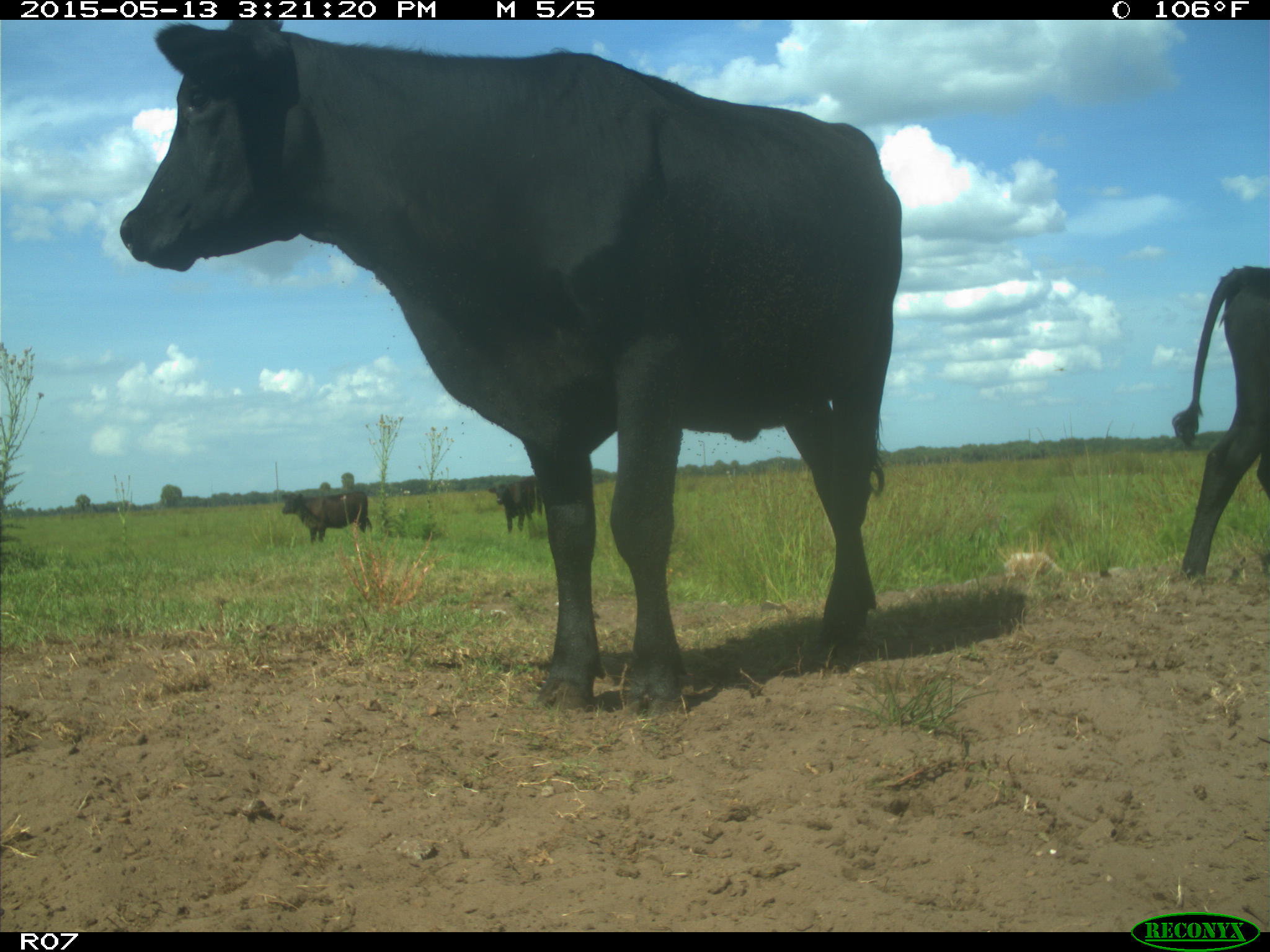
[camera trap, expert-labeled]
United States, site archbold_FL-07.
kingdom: Animalia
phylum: Chordata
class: Mammalia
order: Artiodactyla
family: Bovidae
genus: Bos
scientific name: Bos taurus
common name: domestic cow